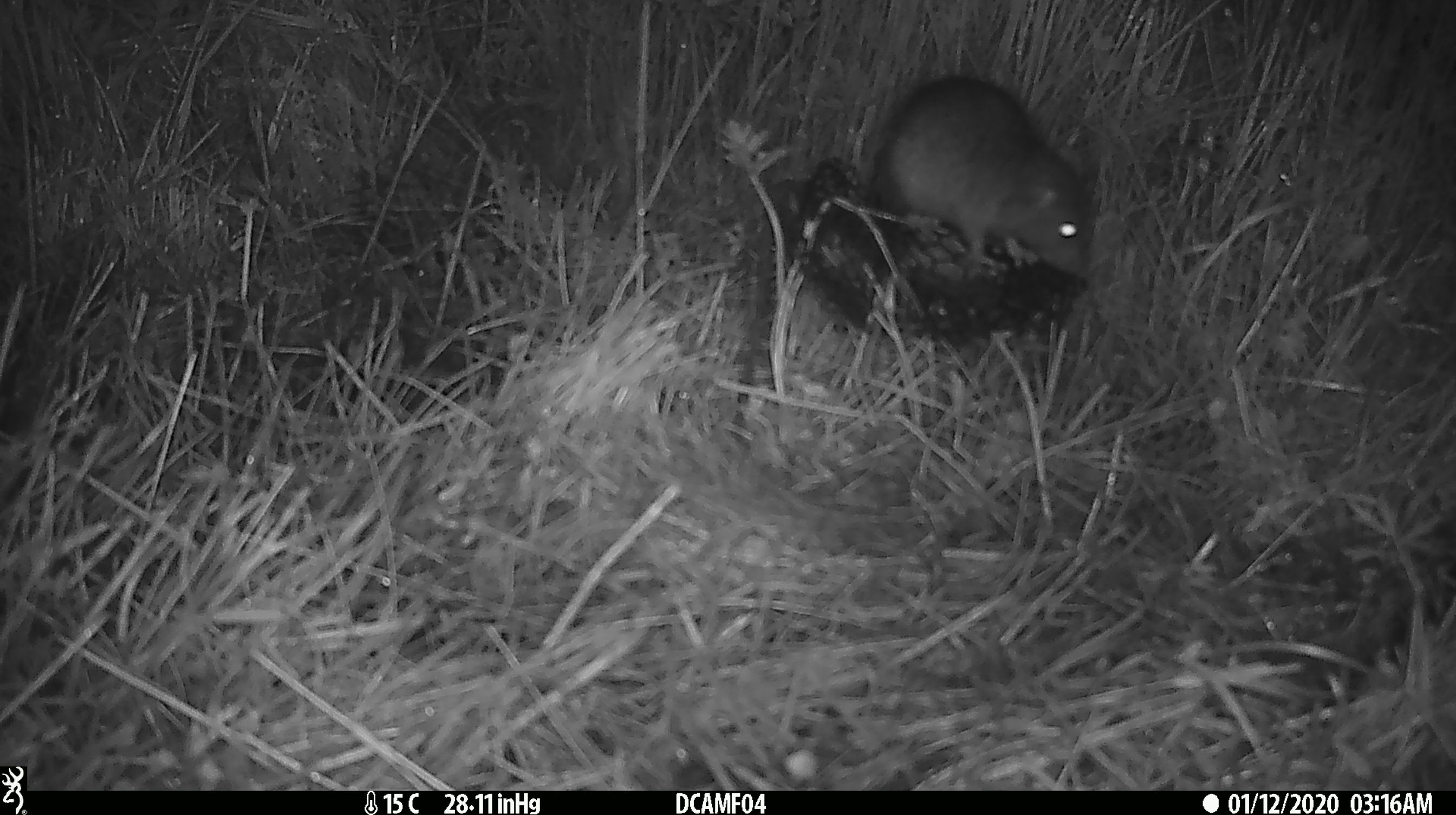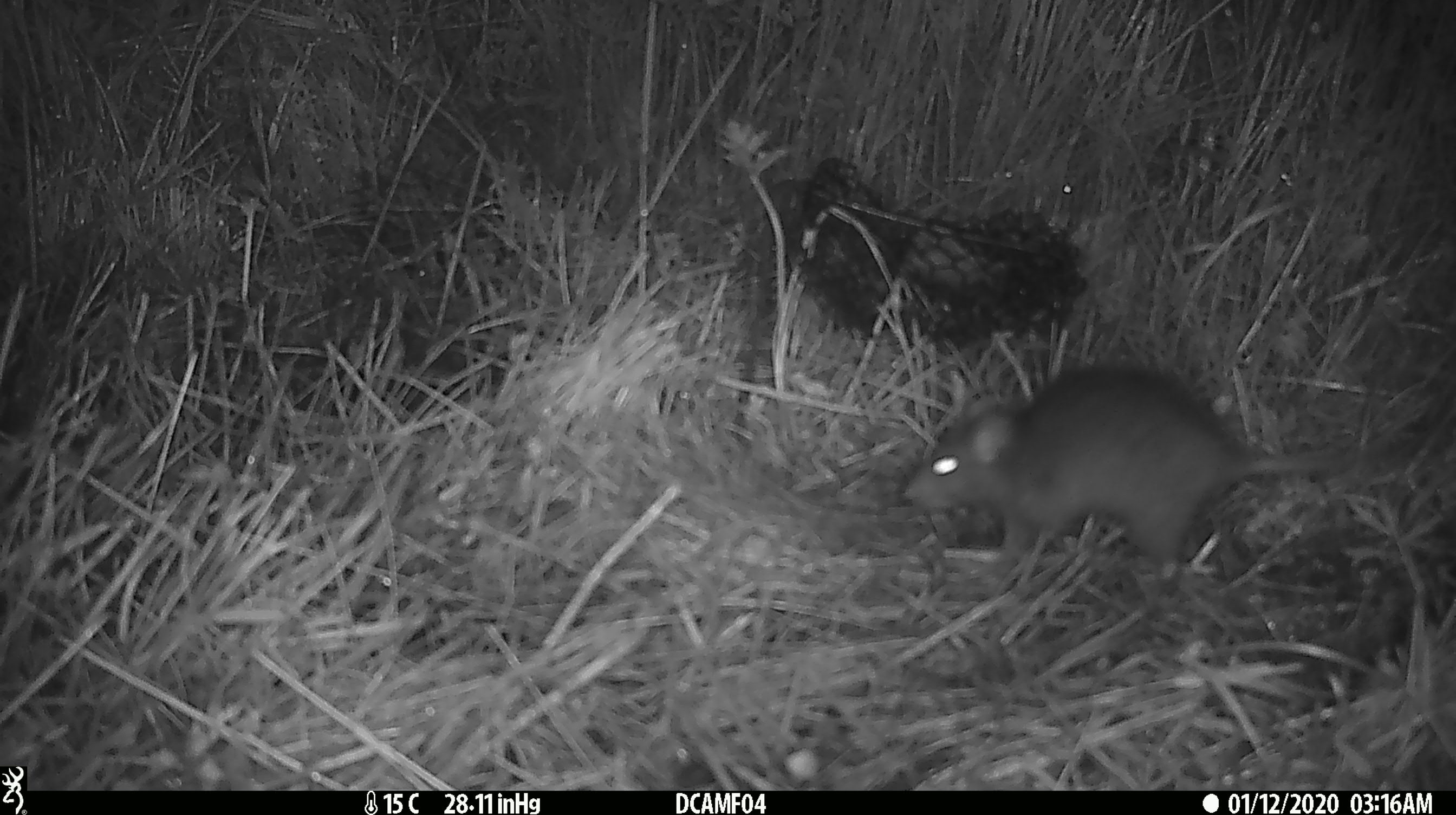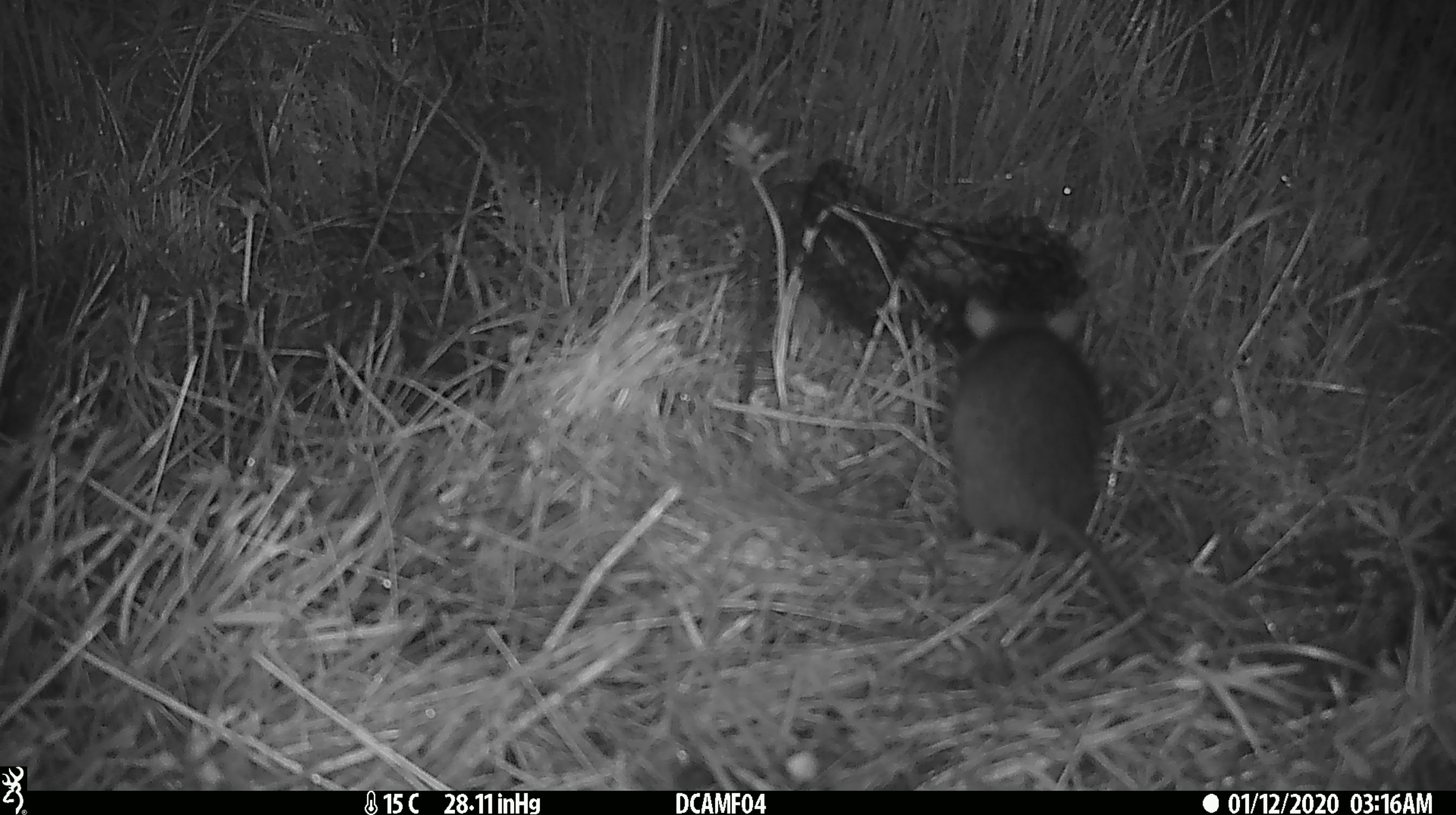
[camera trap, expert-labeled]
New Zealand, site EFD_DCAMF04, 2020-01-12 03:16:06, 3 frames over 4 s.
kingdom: Animalia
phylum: Chordata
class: Mammalia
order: Rodentia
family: Muridae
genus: Rattus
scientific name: Rattus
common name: rat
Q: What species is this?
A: Rat (Rattus).